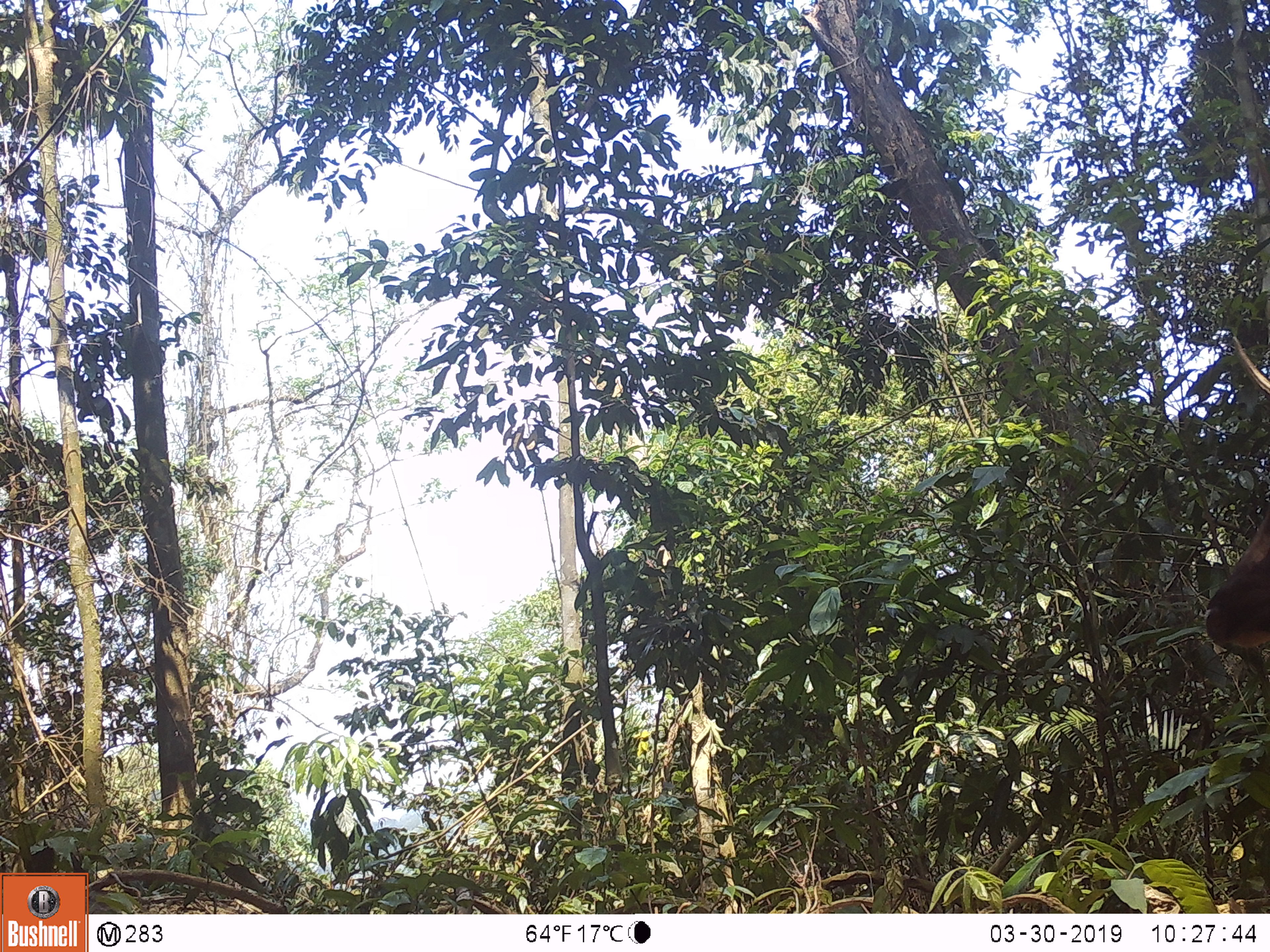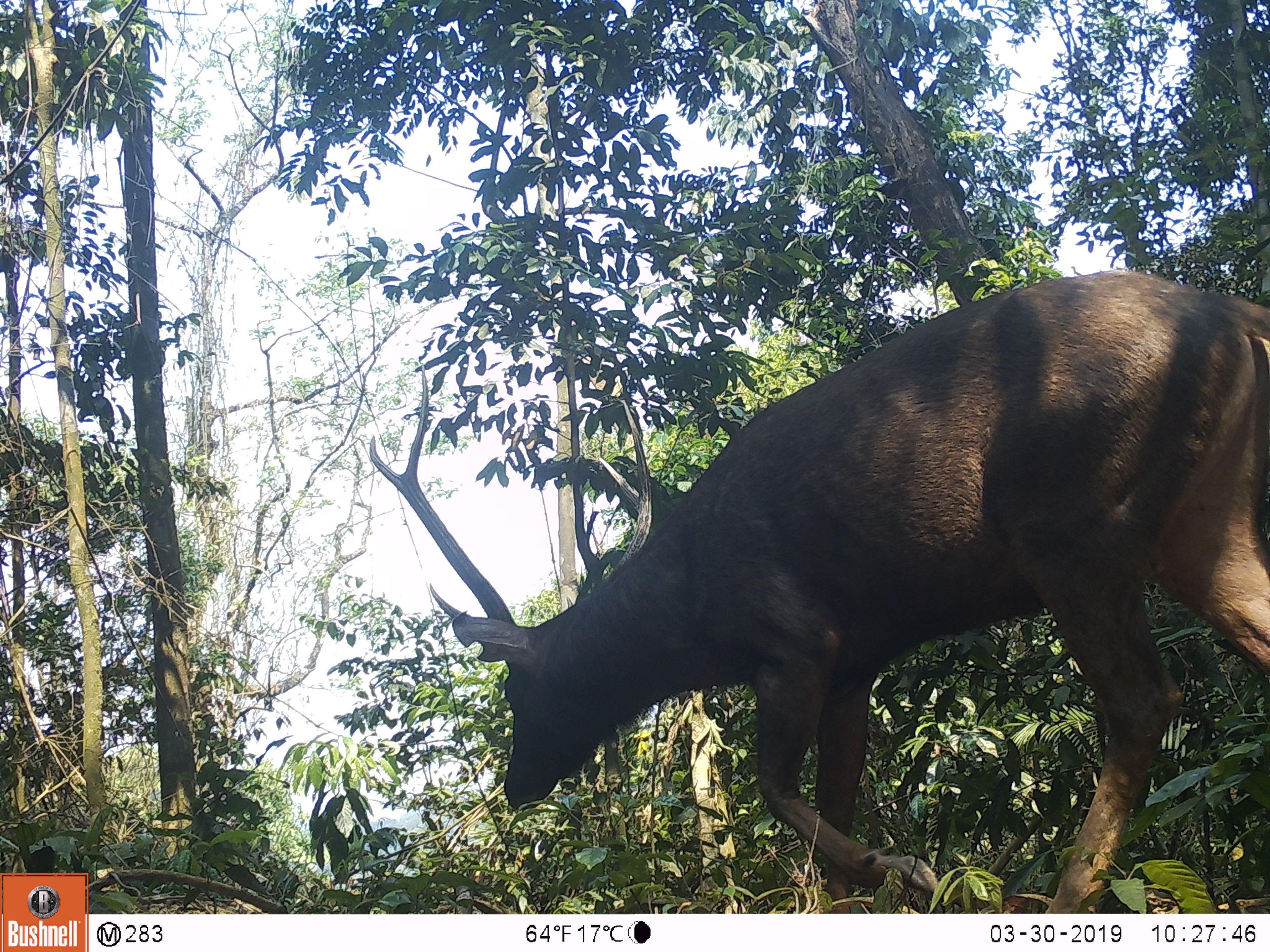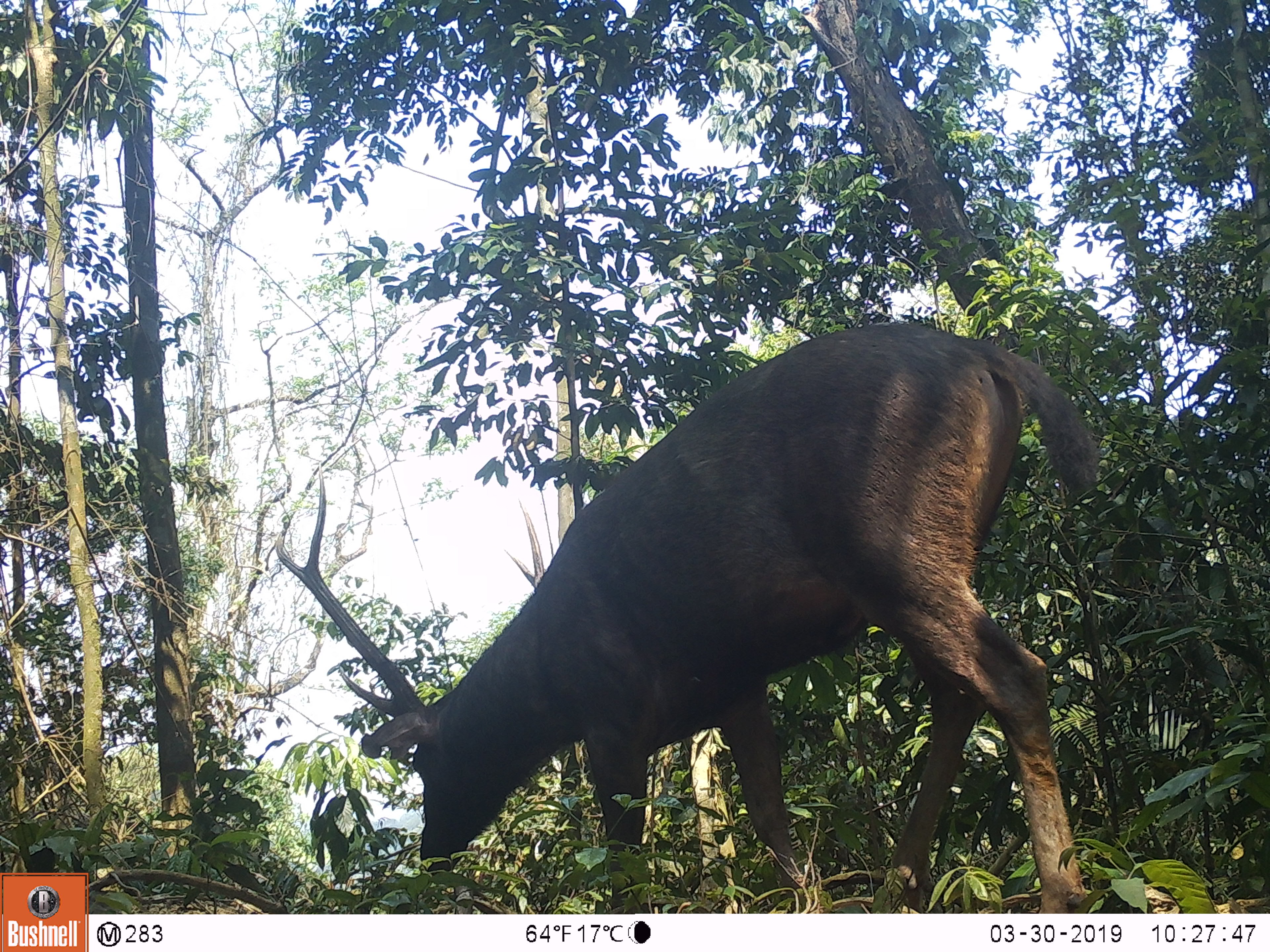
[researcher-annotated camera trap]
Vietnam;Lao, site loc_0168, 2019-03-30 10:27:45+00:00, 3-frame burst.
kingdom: Animalia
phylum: Chordata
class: Mammalia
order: Artiodactyla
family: Cervidae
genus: Rusa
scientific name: Rusa unicolor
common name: sambar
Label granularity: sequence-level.